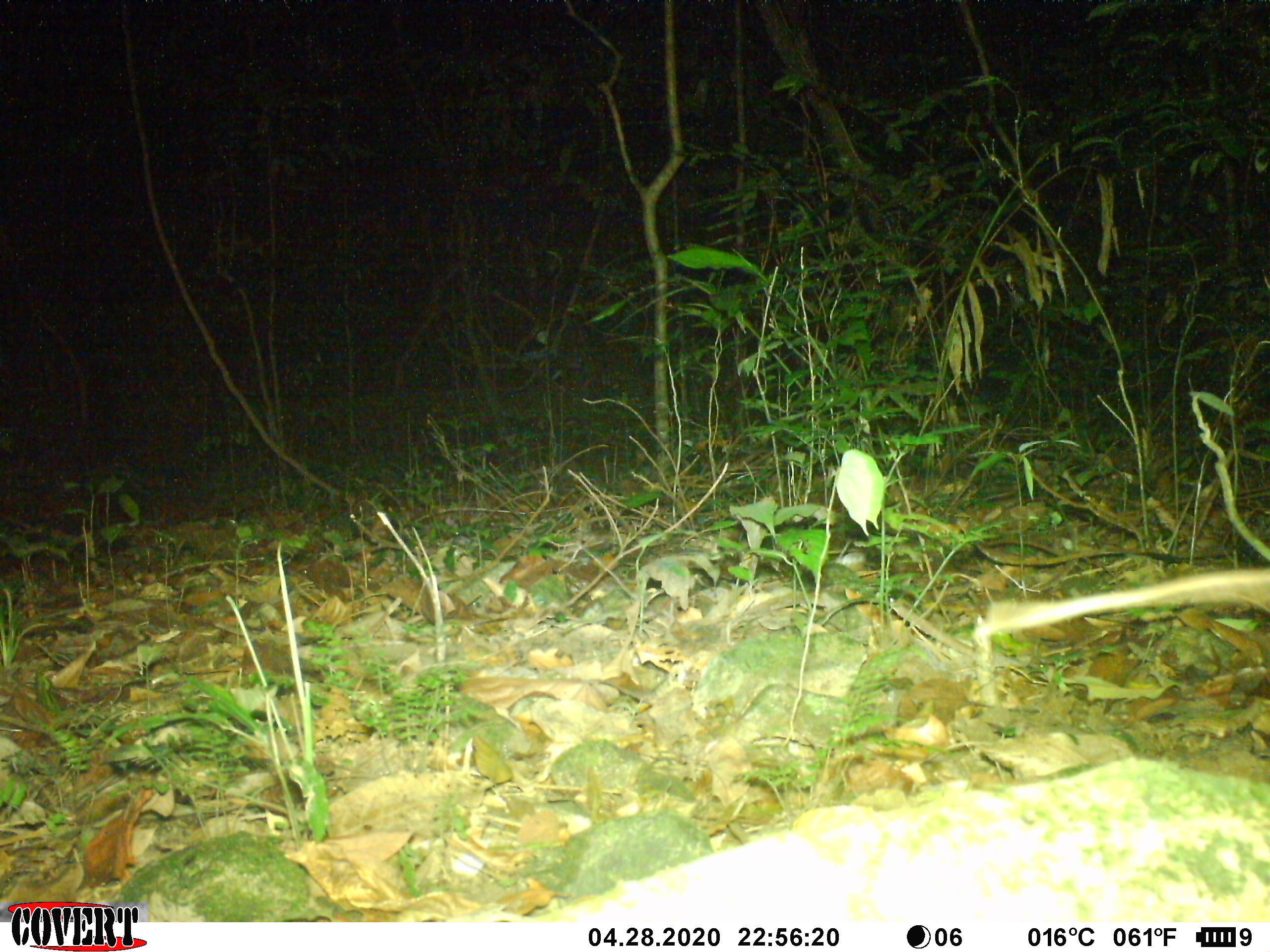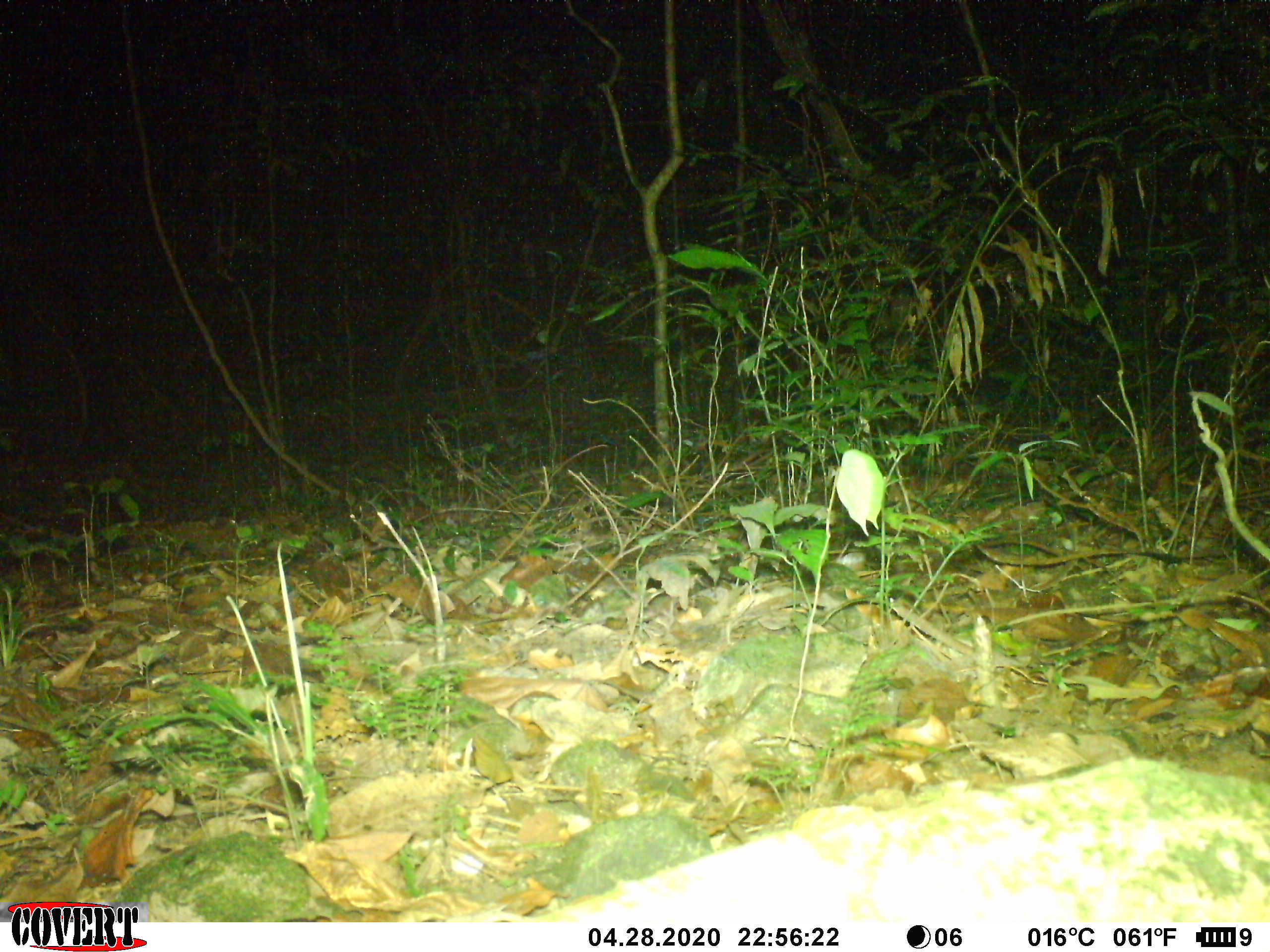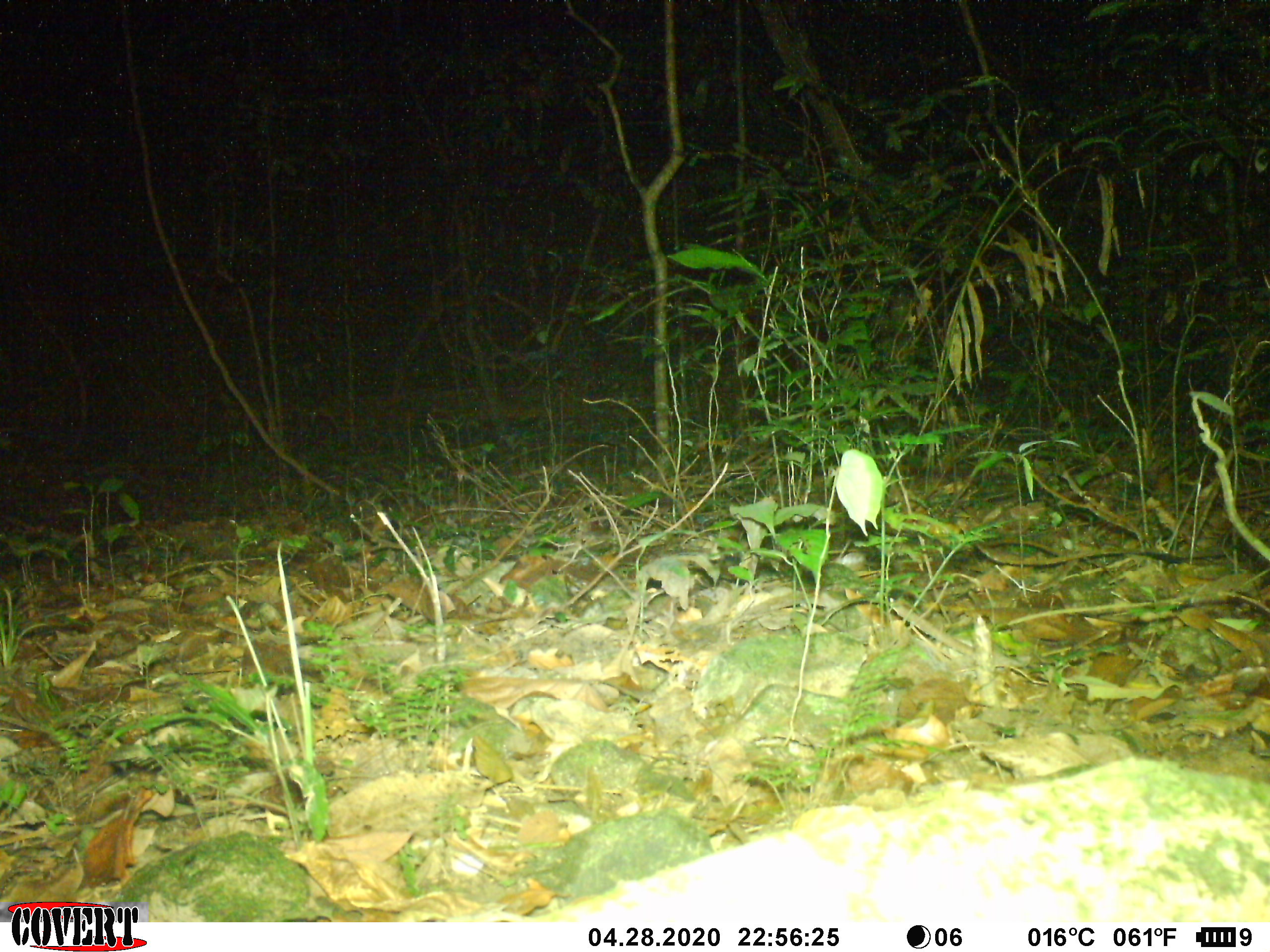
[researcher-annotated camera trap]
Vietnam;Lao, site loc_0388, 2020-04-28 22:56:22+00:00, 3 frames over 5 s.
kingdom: Animalia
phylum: Chordata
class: Mammalia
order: Rodentia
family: Muridae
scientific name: Muridae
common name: old-world mice and rats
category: unidentified murid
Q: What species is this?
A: Unidentified murid (old-world mice and rats) (Muridae).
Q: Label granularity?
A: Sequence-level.